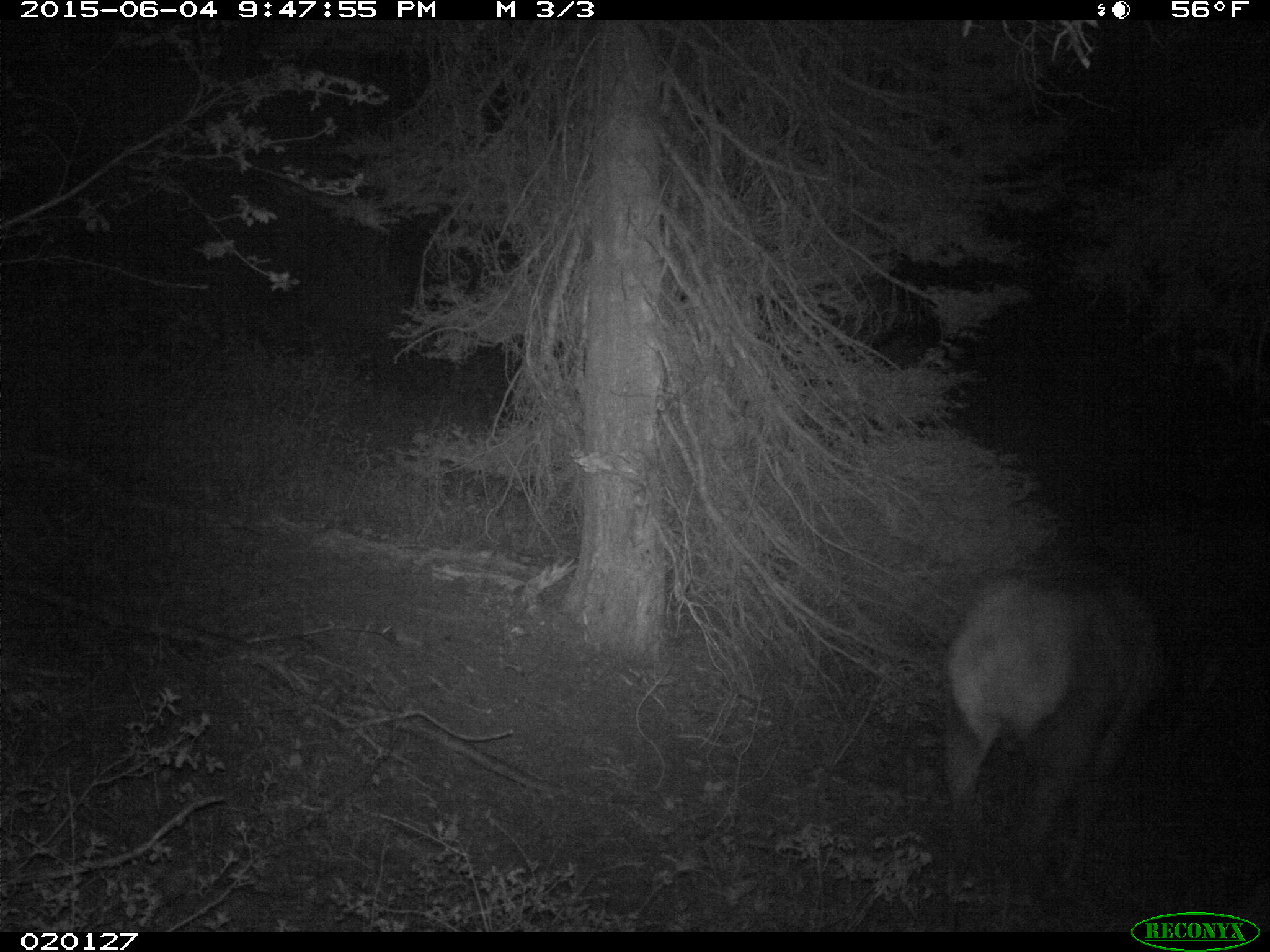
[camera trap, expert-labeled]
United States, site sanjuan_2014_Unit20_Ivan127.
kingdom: Animalia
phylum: Chordata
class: Mammalia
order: Artiodactyla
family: Cervidae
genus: Cervus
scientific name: Cervus elaphus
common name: red deer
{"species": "Cervus elaphus (red deer)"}